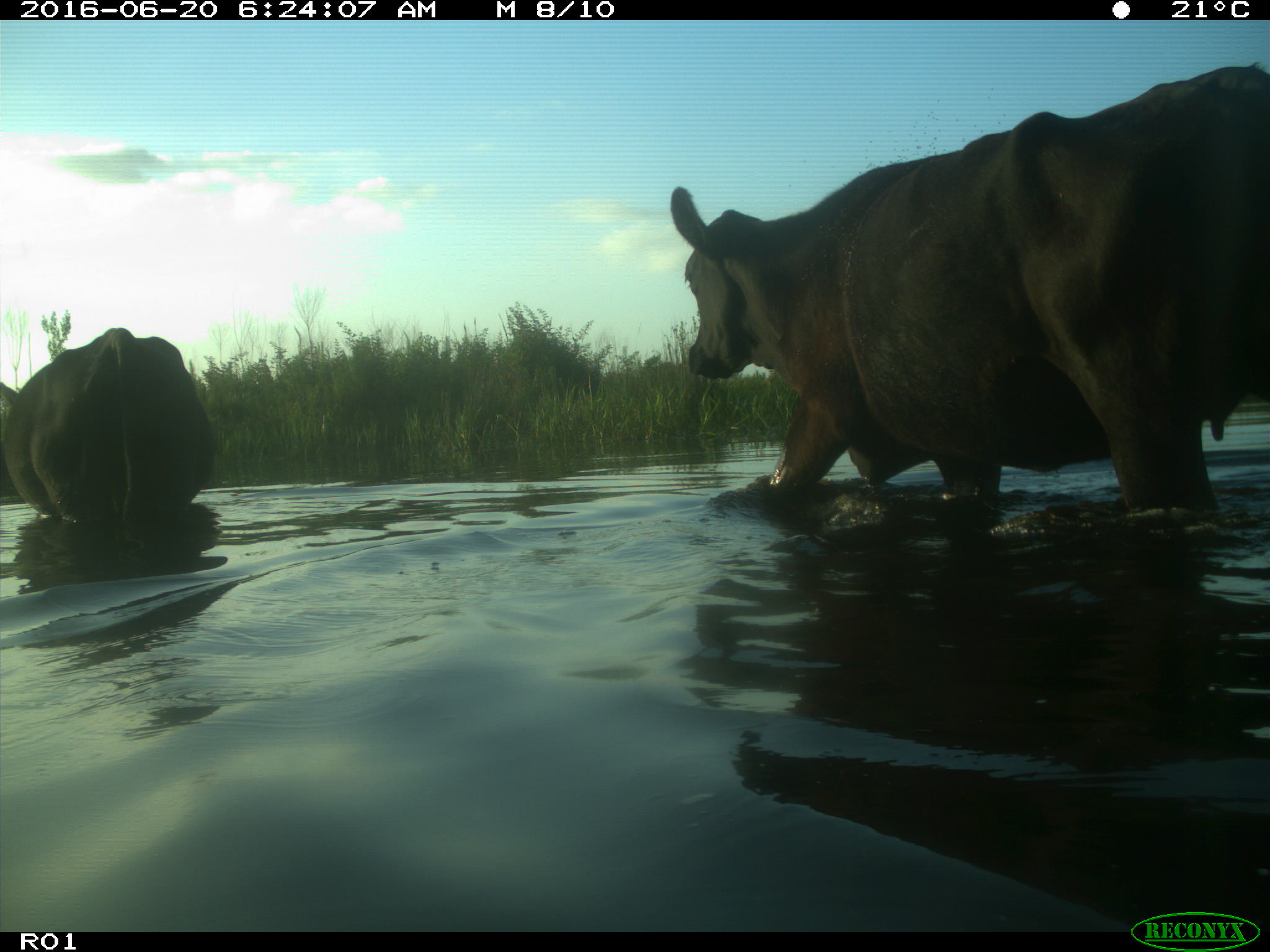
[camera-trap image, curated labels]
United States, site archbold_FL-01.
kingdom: Animalia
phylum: Chordata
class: Mammalia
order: Artiodactyla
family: Bovidae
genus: Bos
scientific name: Bos taurus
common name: domestic cow